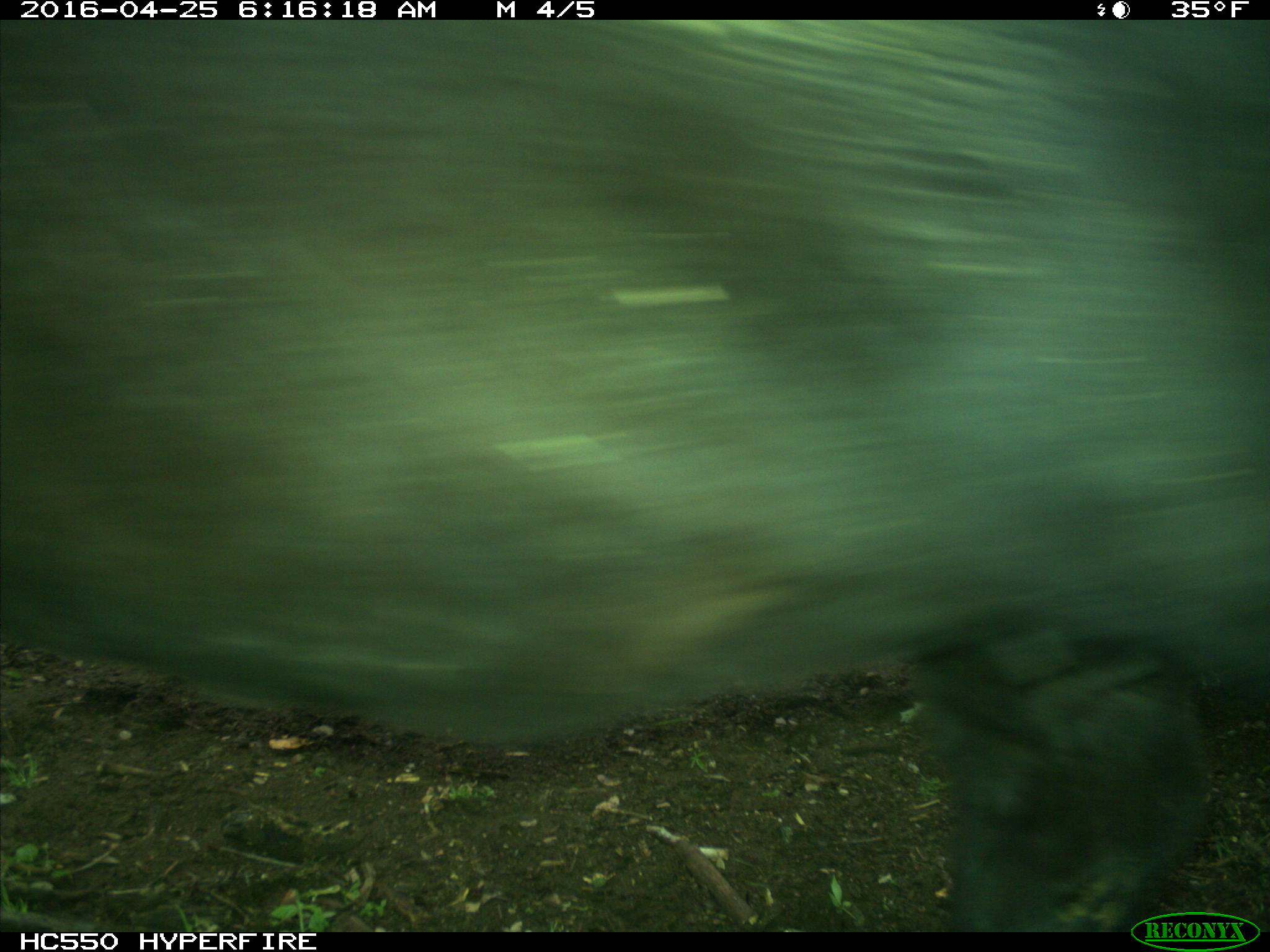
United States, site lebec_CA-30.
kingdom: Animalia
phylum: Chordata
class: Mammalia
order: Artiodactyla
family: Bovidae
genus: Bos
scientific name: Bos taurus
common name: domestic cow